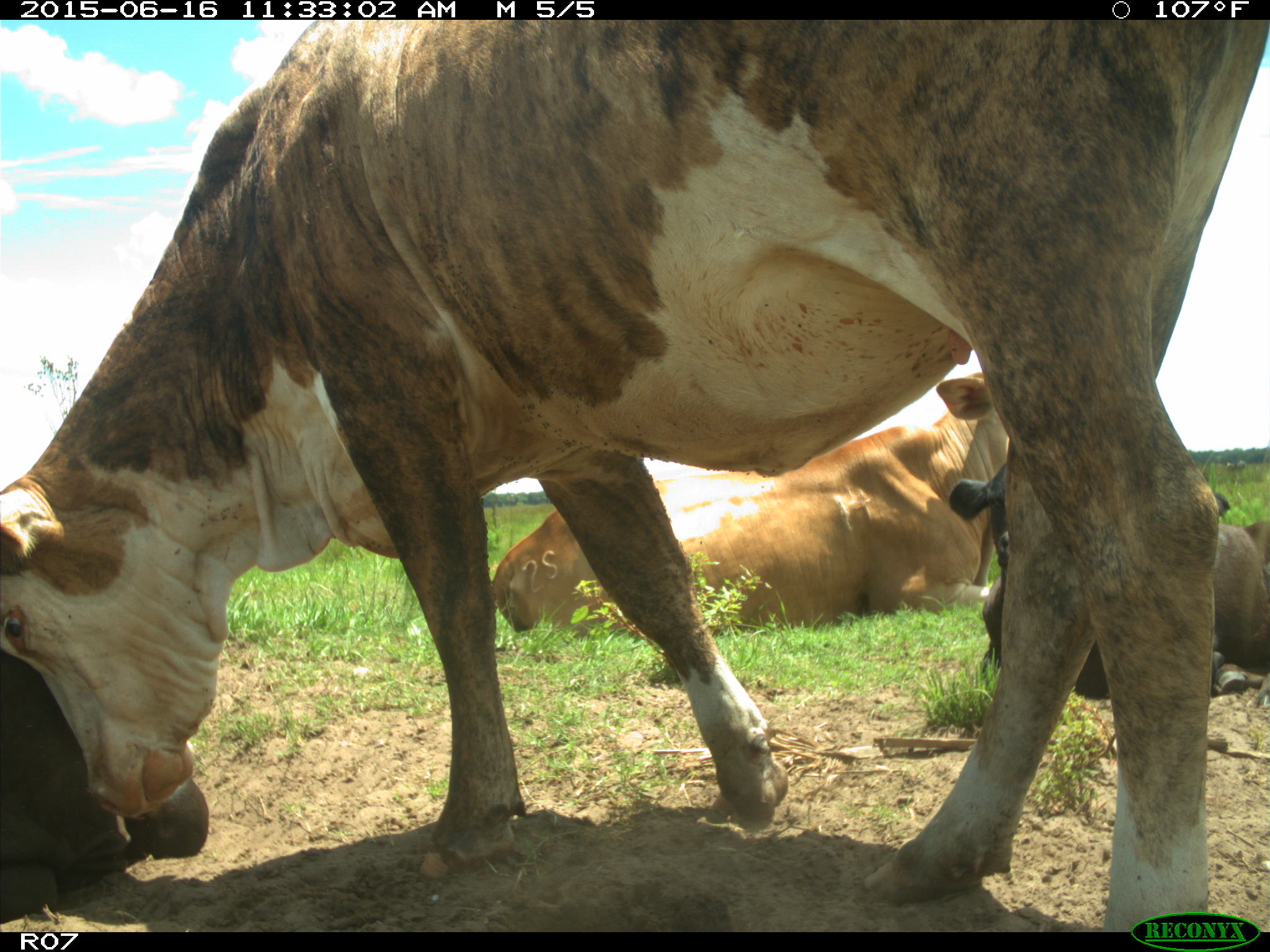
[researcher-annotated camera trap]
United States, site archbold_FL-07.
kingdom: Animalia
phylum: Chordata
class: Mammalia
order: Artiodactyla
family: Bovidae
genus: Bos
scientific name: Bos taurus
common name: domestic cow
Bos taurus (domestic cow).